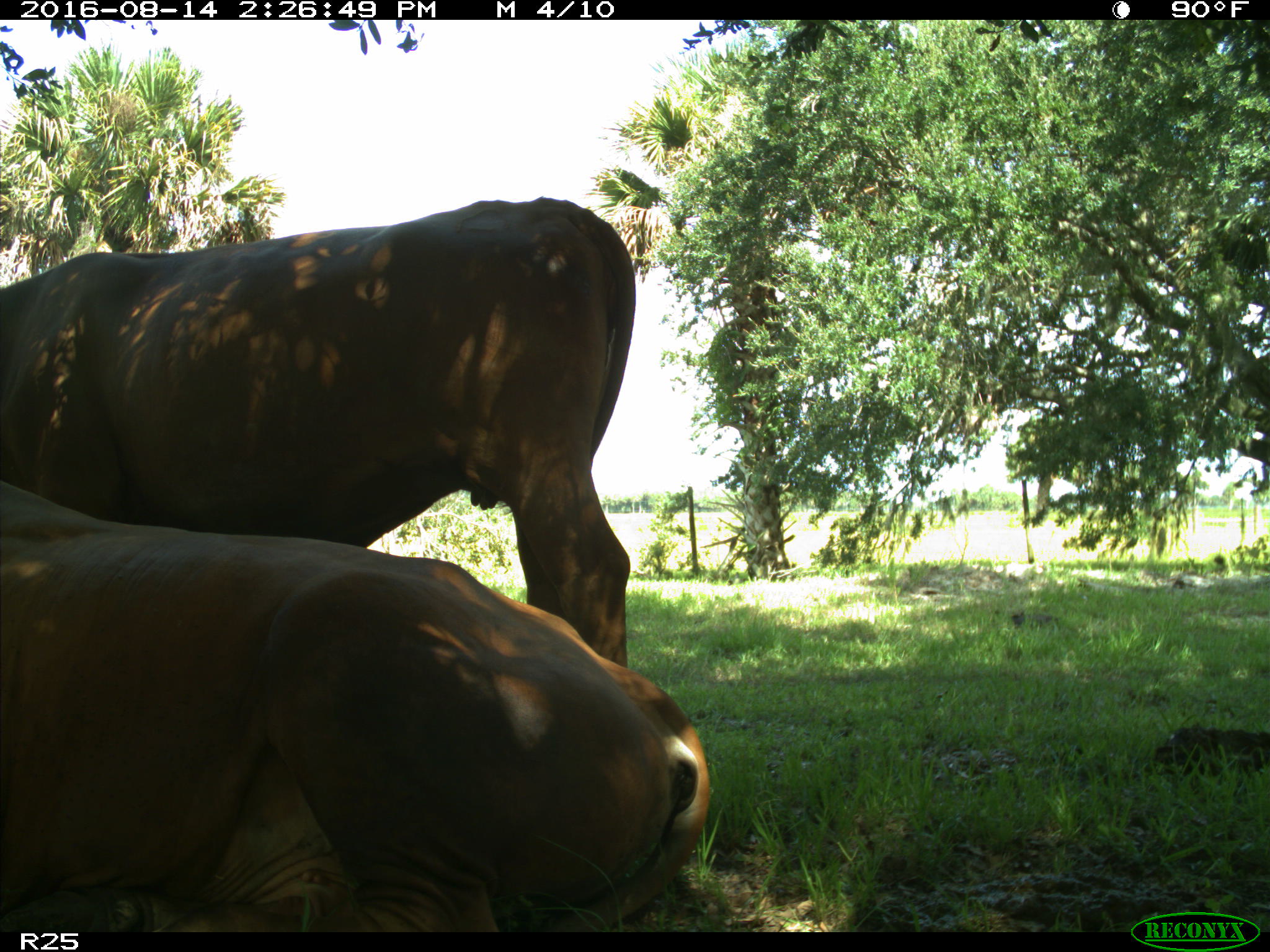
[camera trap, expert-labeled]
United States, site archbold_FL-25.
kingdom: Animalia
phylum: Chordata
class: Mammalia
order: Artiodactyla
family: Bovidae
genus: Bos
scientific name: Bos taurus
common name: domestic cow